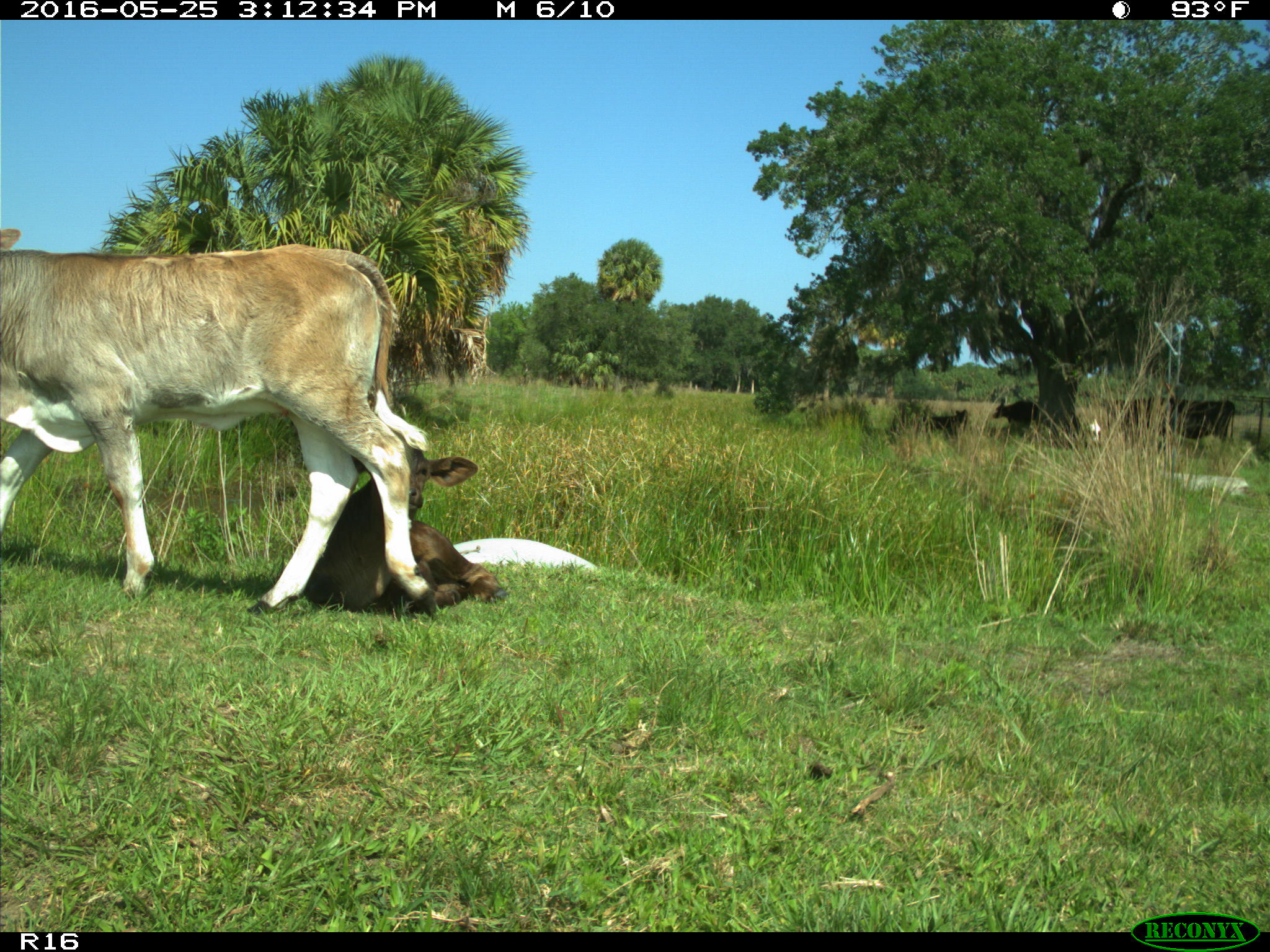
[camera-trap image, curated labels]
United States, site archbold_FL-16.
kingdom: Animalia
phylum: Chordata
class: Mammalia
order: Artiodactyla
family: Bovidae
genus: Bos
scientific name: Bos taurus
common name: domestic cow